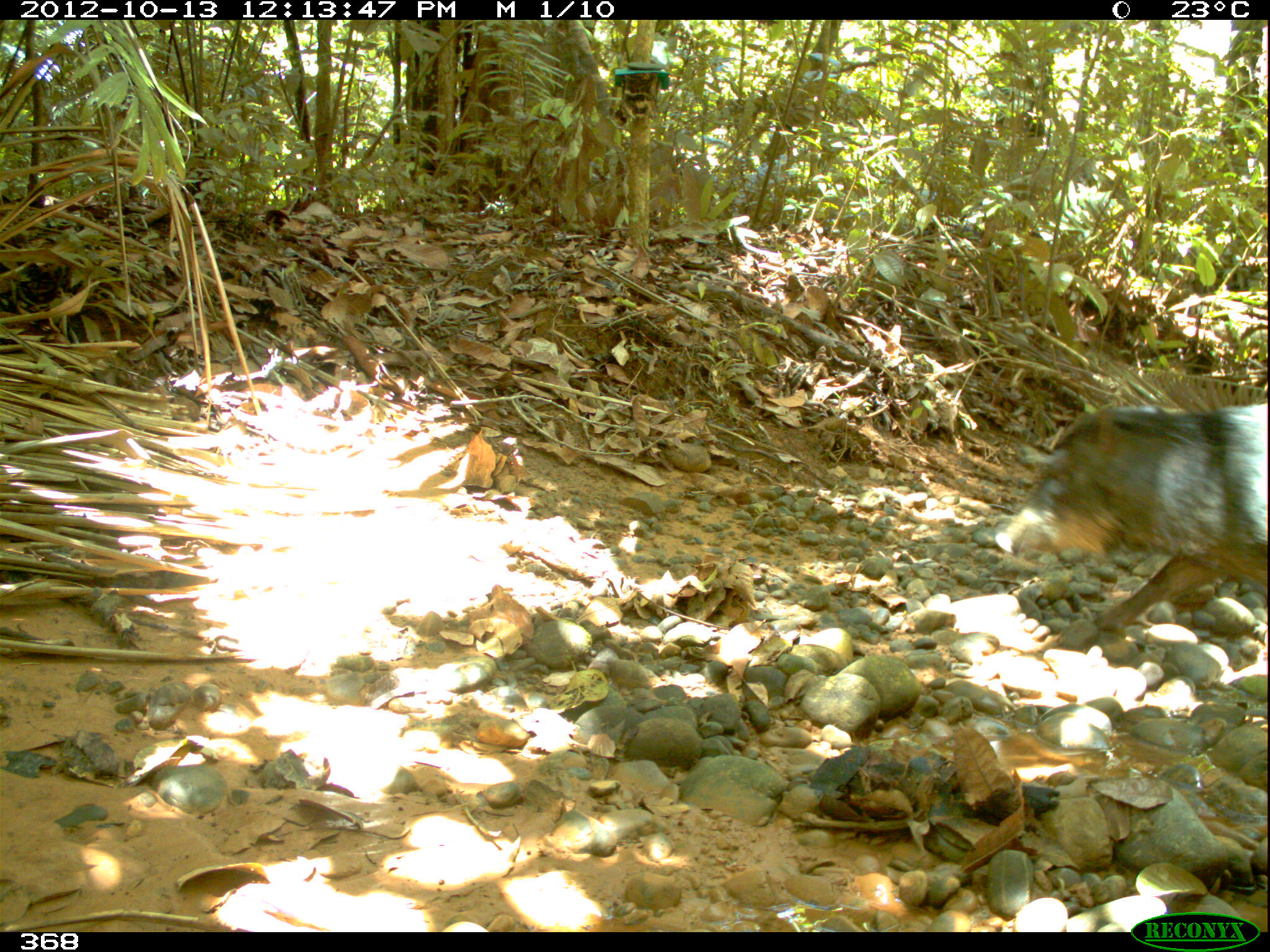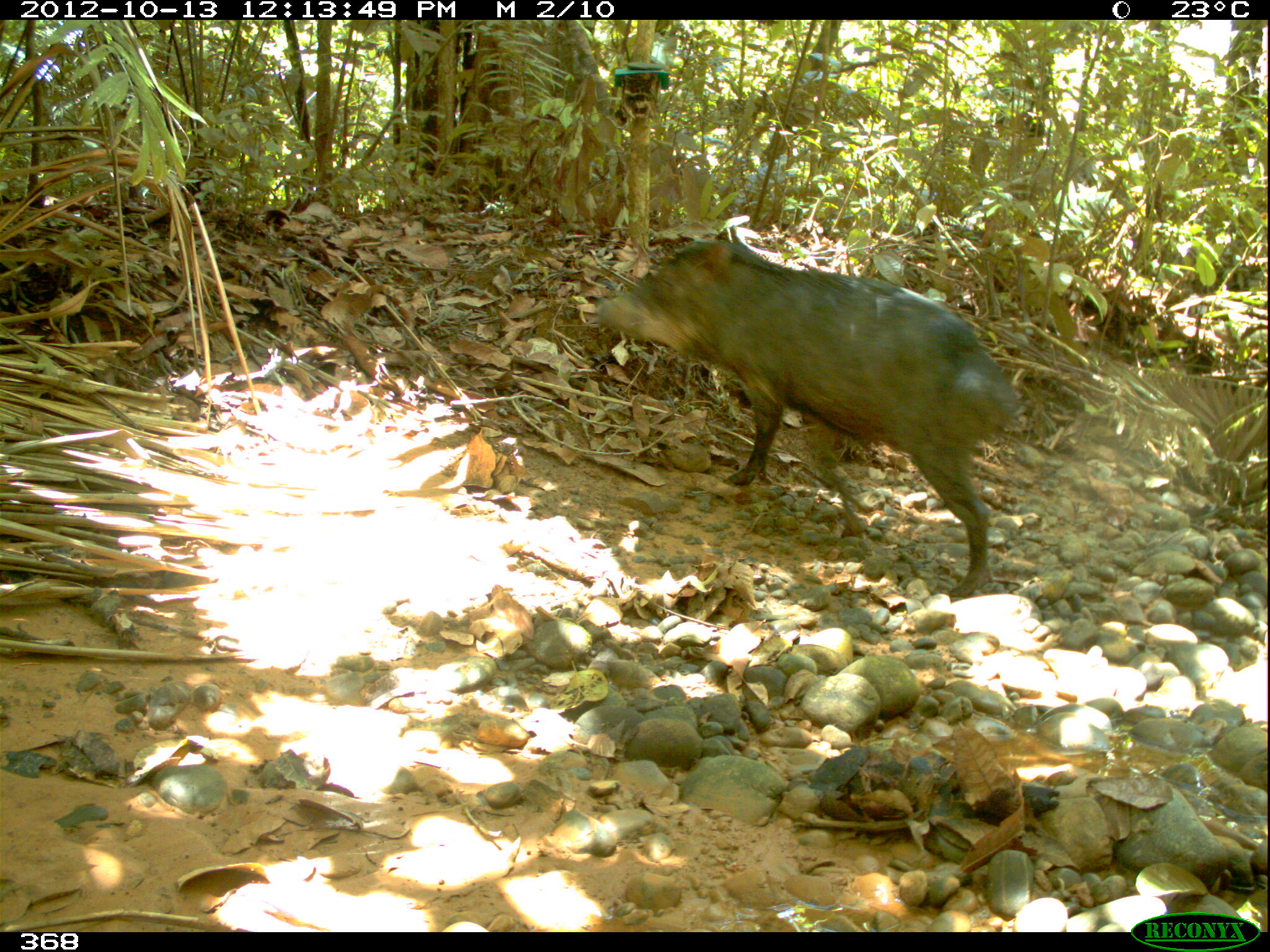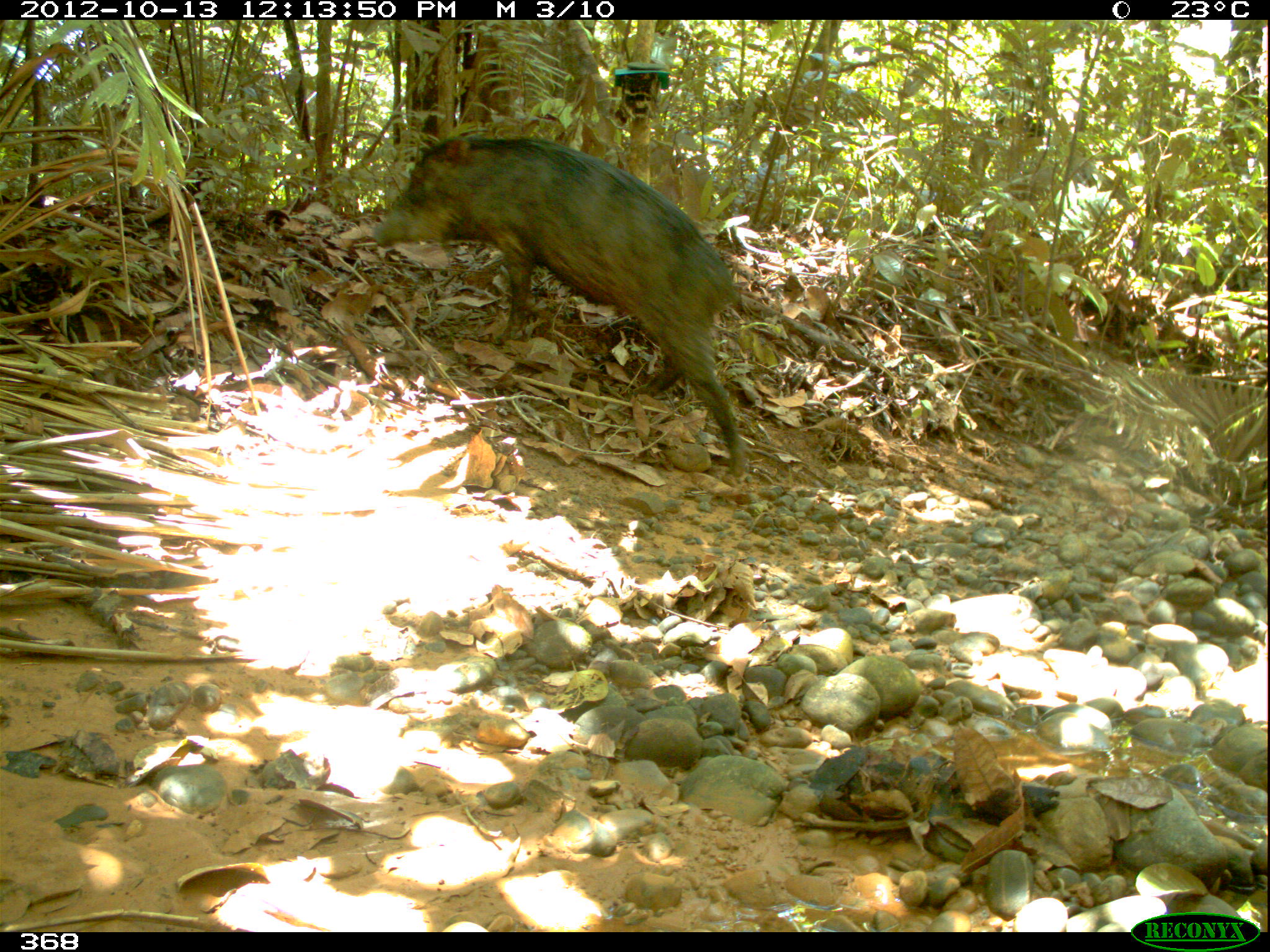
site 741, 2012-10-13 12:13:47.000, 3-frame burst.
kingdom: Animalia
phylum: Chordata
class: Mammalia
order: Artiodactyla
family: Tayassuidae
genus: Tayassu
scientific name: Tayassu pecari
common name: white-lipped peccary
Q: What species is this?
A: Tayassu pecari (white-lipped peccary).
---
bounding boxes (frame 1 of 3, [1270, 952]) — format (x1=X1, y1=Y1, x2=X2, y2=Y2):
tayassu pecari: (x1=992, y1=401, x2=1270, y2=634)